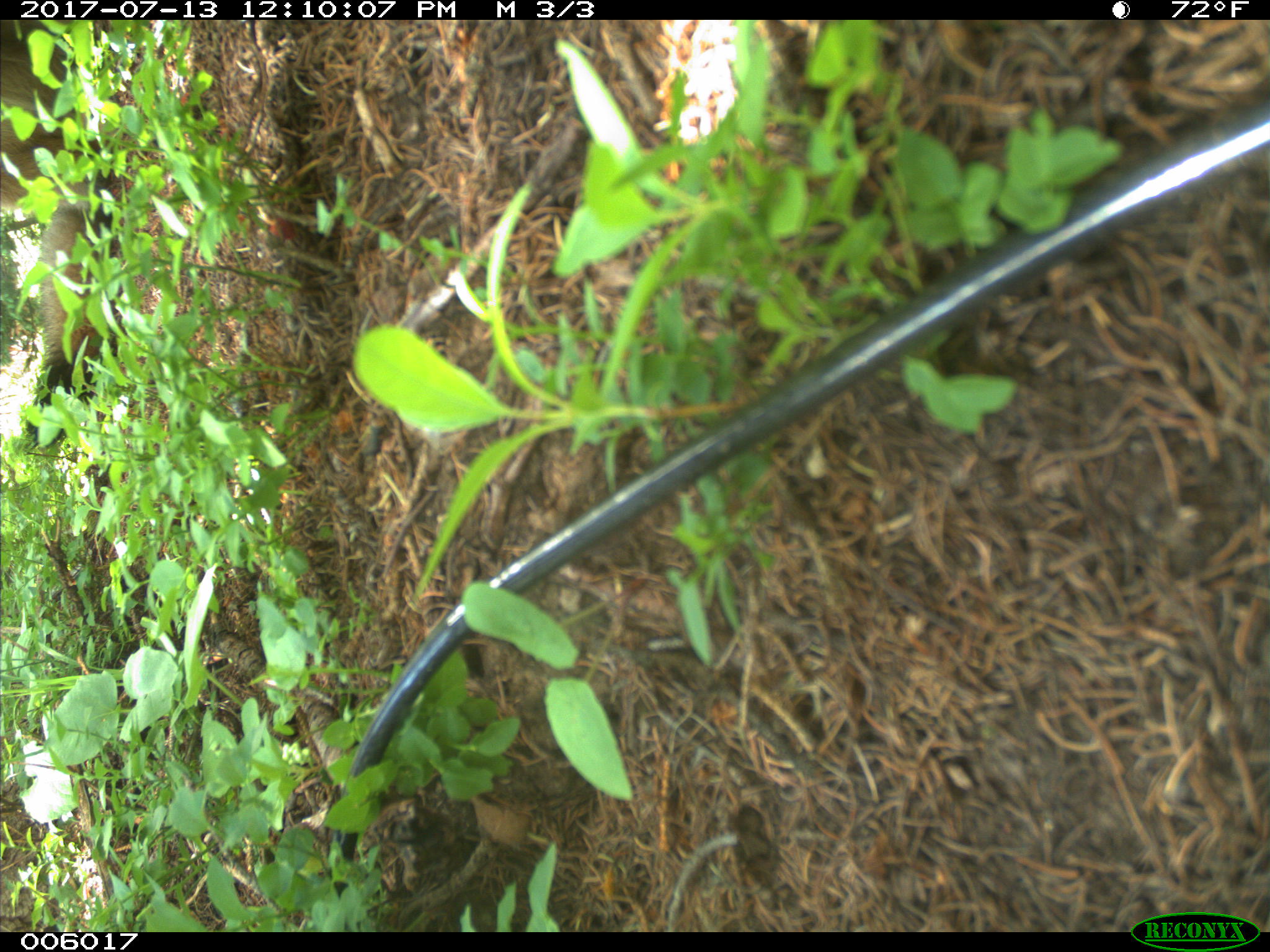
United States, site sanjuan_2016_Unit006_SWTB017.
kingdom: Animalia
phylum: Chordata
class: Mammalia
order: Carnivora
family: Canidae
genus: Canis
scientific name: Canis familiaris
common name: domestic dog